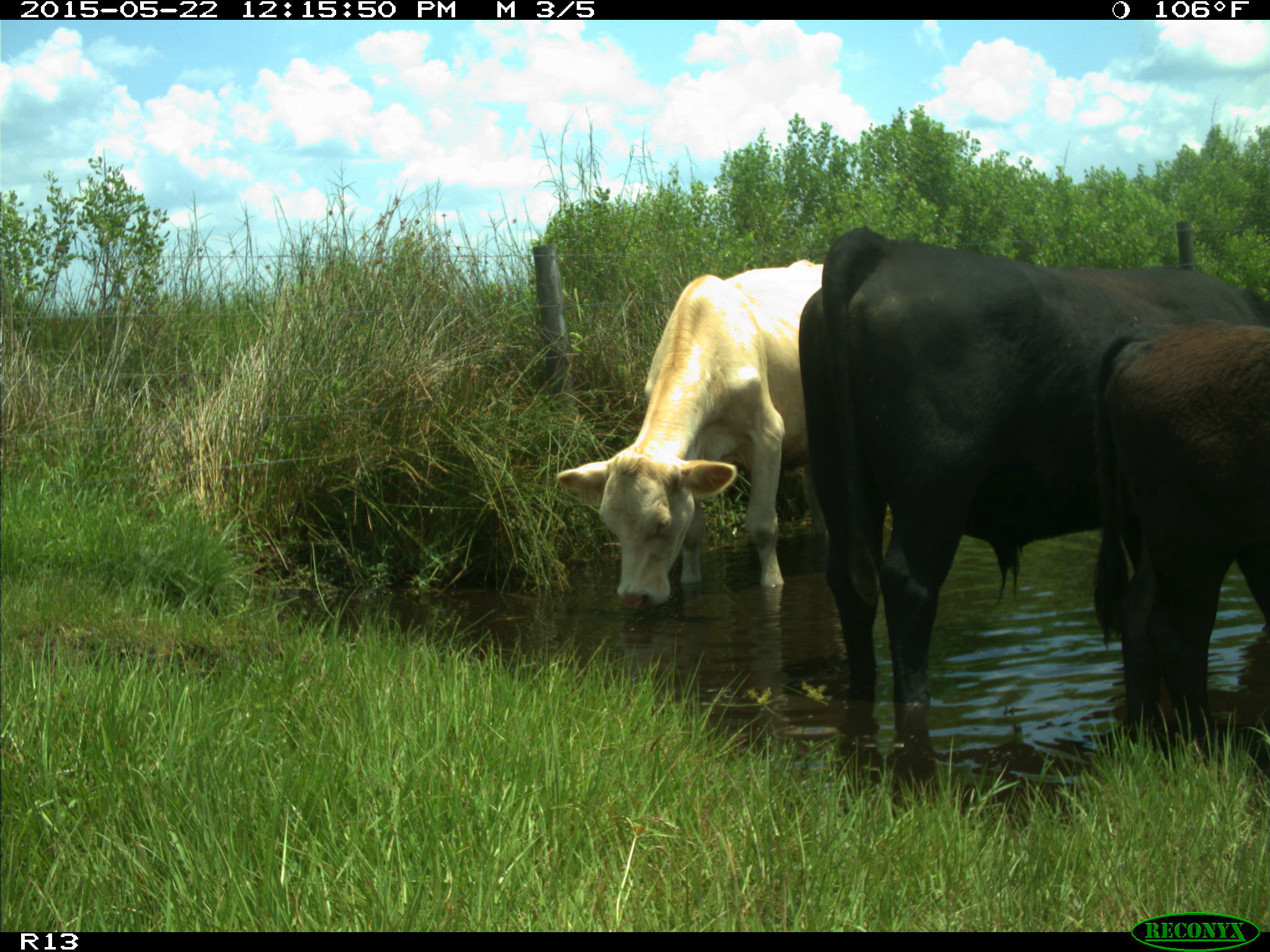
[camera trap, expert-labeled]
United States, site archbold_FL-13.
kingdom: Animalia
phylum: Chordata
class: Mammalia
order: Artiodactyla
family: Bovidae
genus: Bos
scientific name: Bos taurus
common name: domestic cow